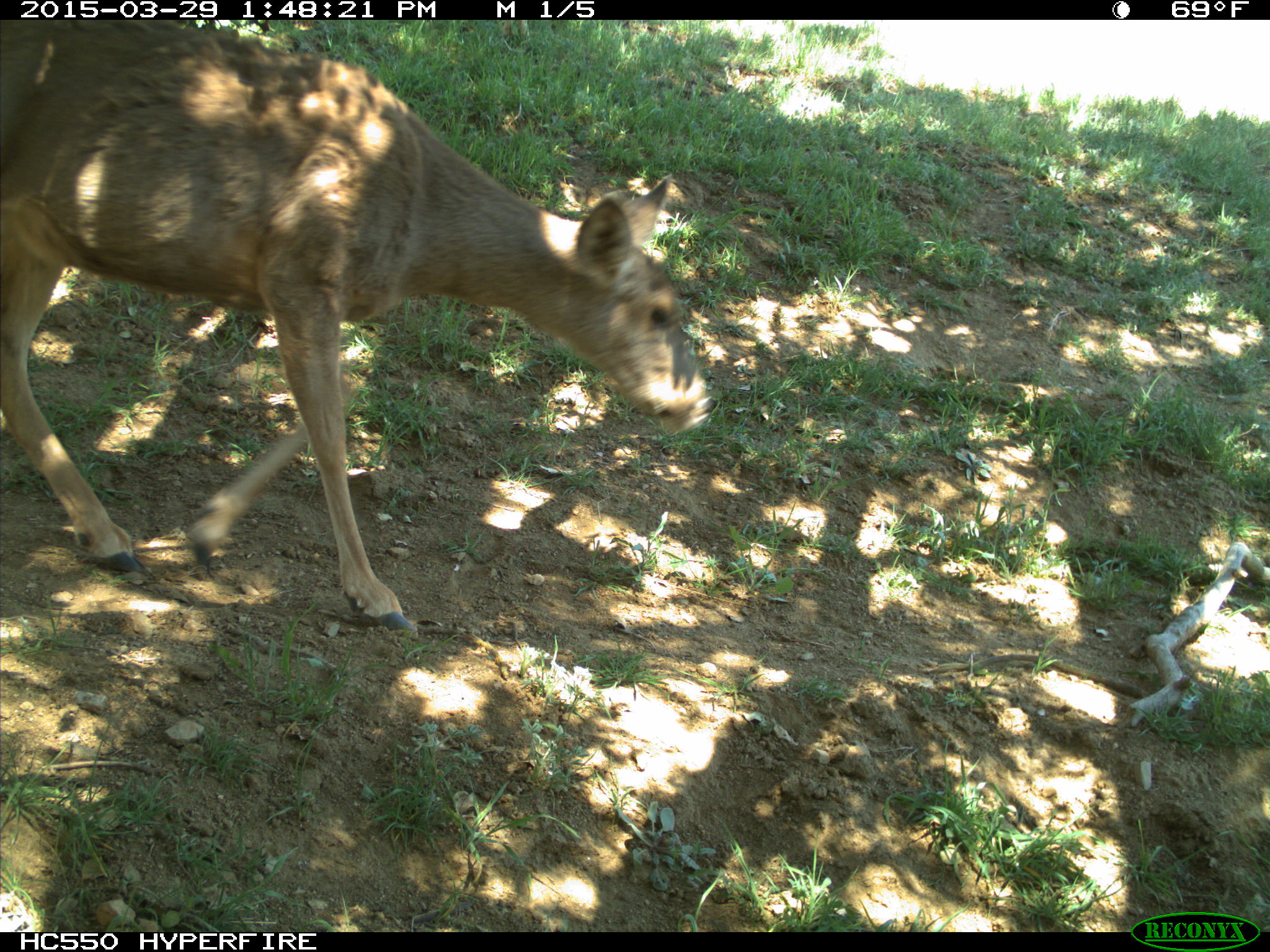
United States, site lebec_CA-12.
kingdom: Animalia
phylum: Chordata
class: Mammalia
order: Artiodactyla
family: Cervidae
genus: Odocoileus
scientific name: Odocoileus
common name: deer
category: unidentified deer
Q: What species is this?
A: Unidentified deer (deer) (Odocoileus).